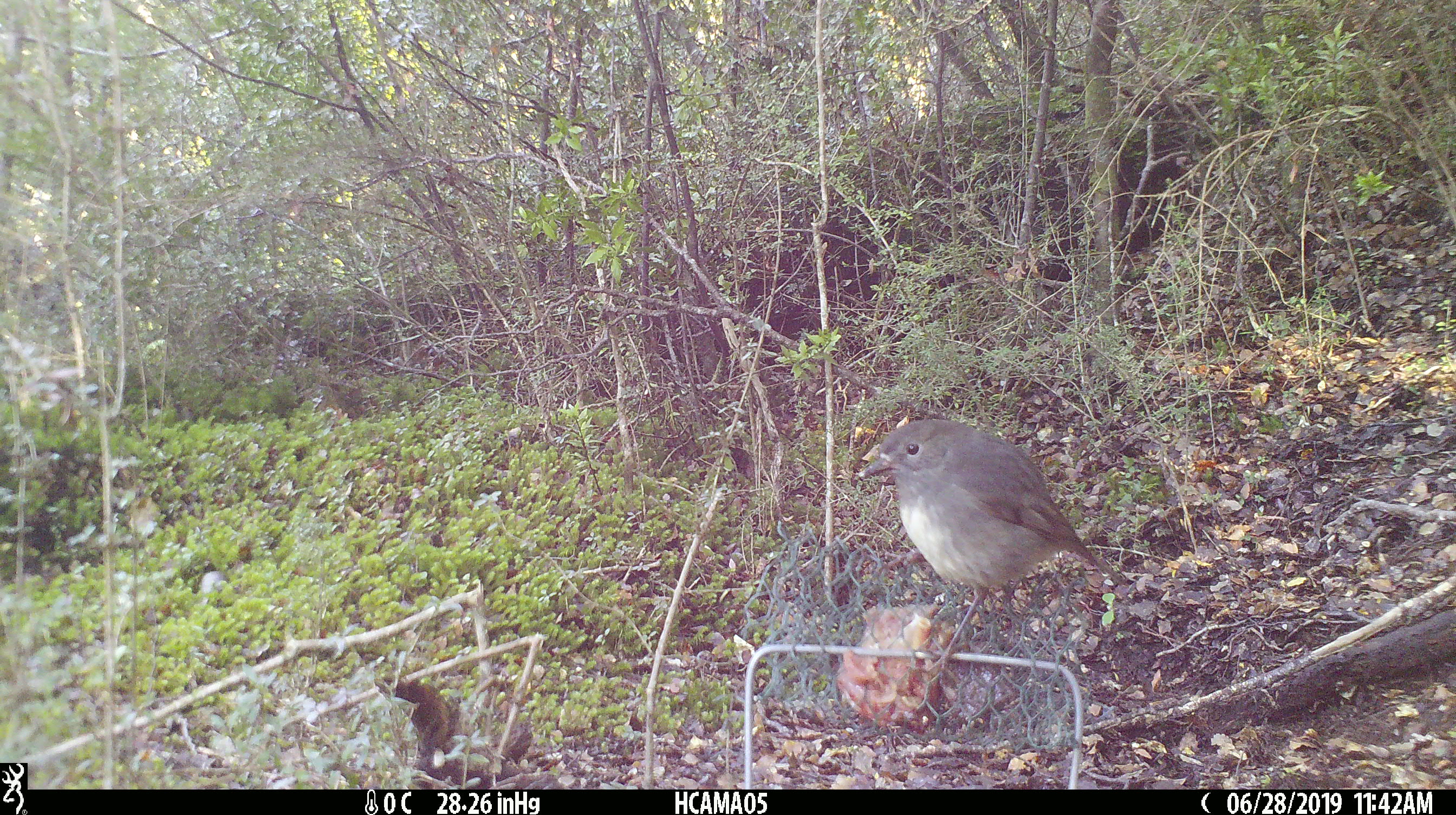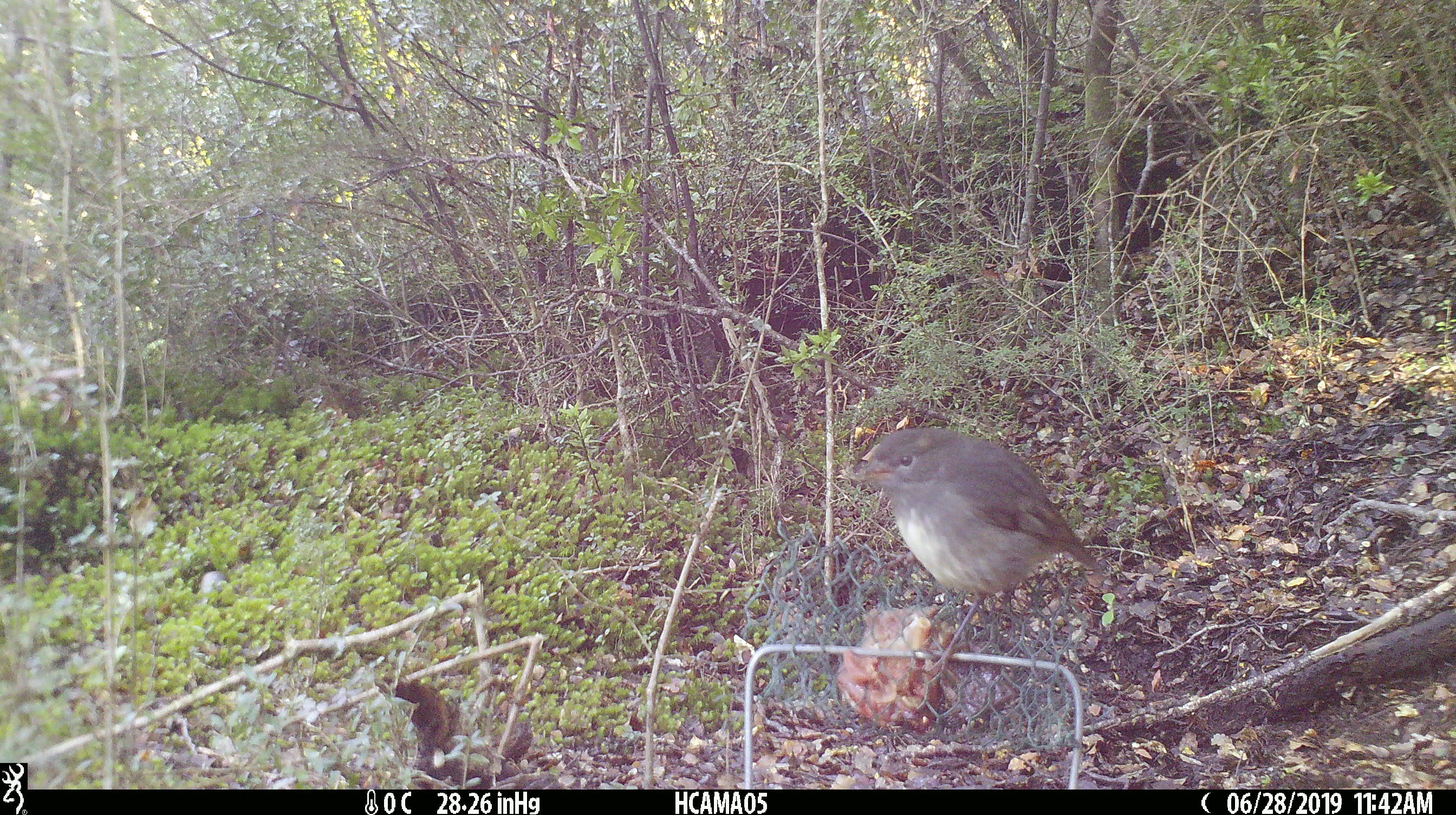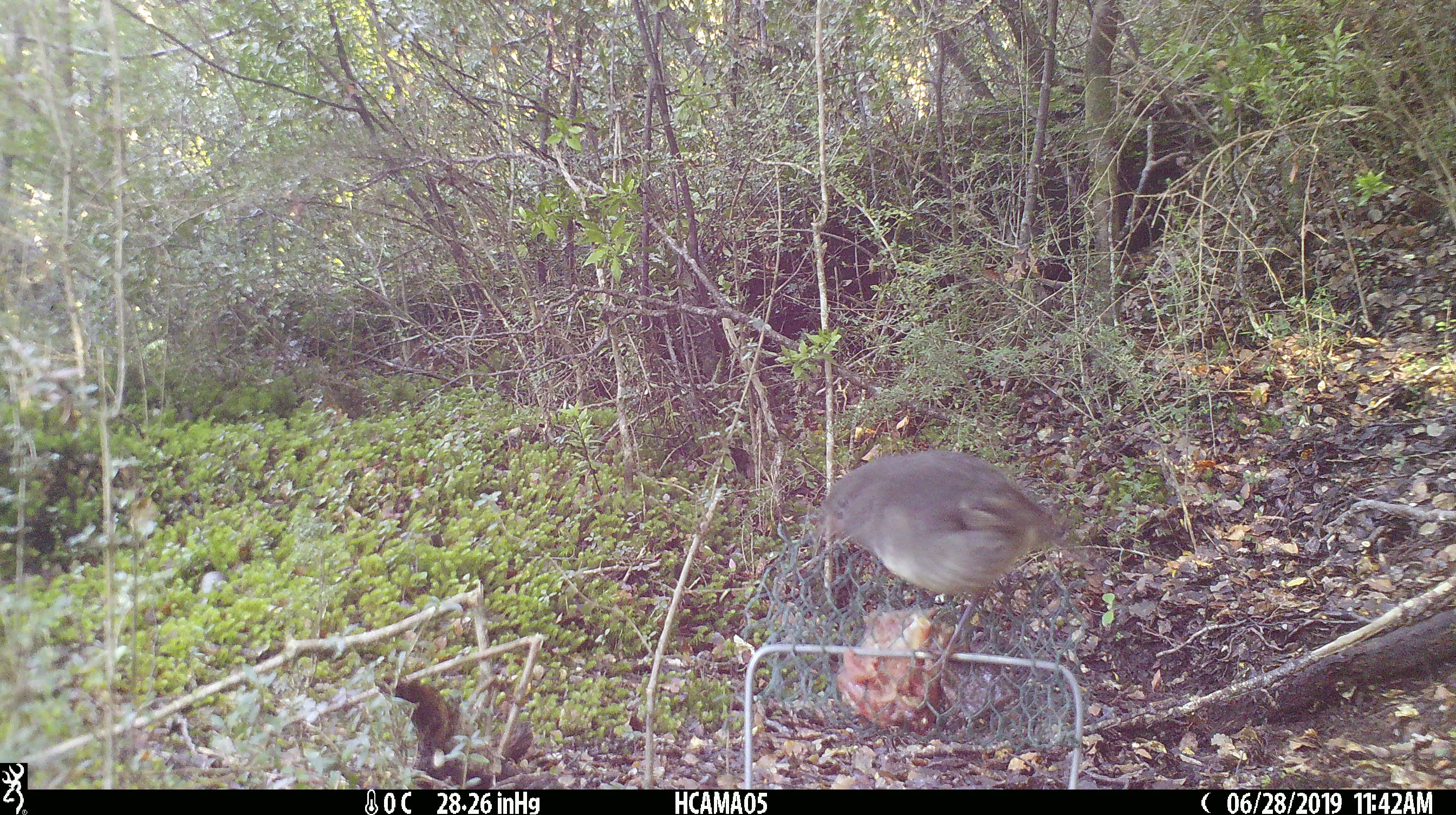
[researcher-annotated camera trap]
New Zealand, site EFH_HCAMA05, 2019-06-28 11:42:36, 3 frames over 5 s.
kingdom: Animalia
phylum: Chordata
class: Aves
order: Passeriformes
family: Petroicidae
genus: Petroica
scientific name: Petroica australis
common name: new zealand robin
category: robin